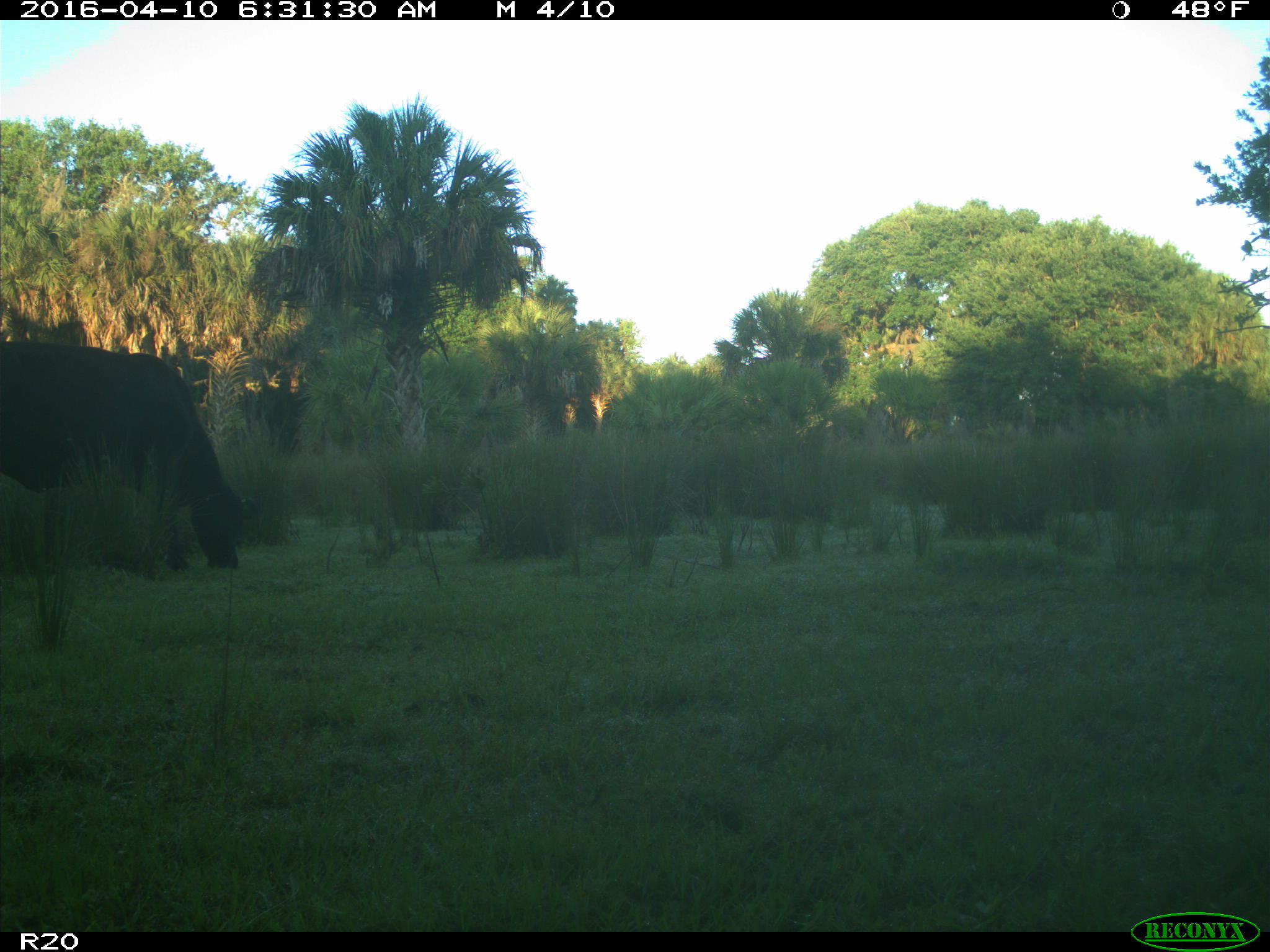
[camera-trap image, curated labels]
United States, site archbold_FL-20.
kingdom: Animalia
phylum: Chordata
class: Mammalia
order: Artiodactyla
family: Bovidae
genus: Bos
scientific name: Bos taurus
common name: domestic cow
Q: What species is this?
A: Bos taurus (domestic cow).